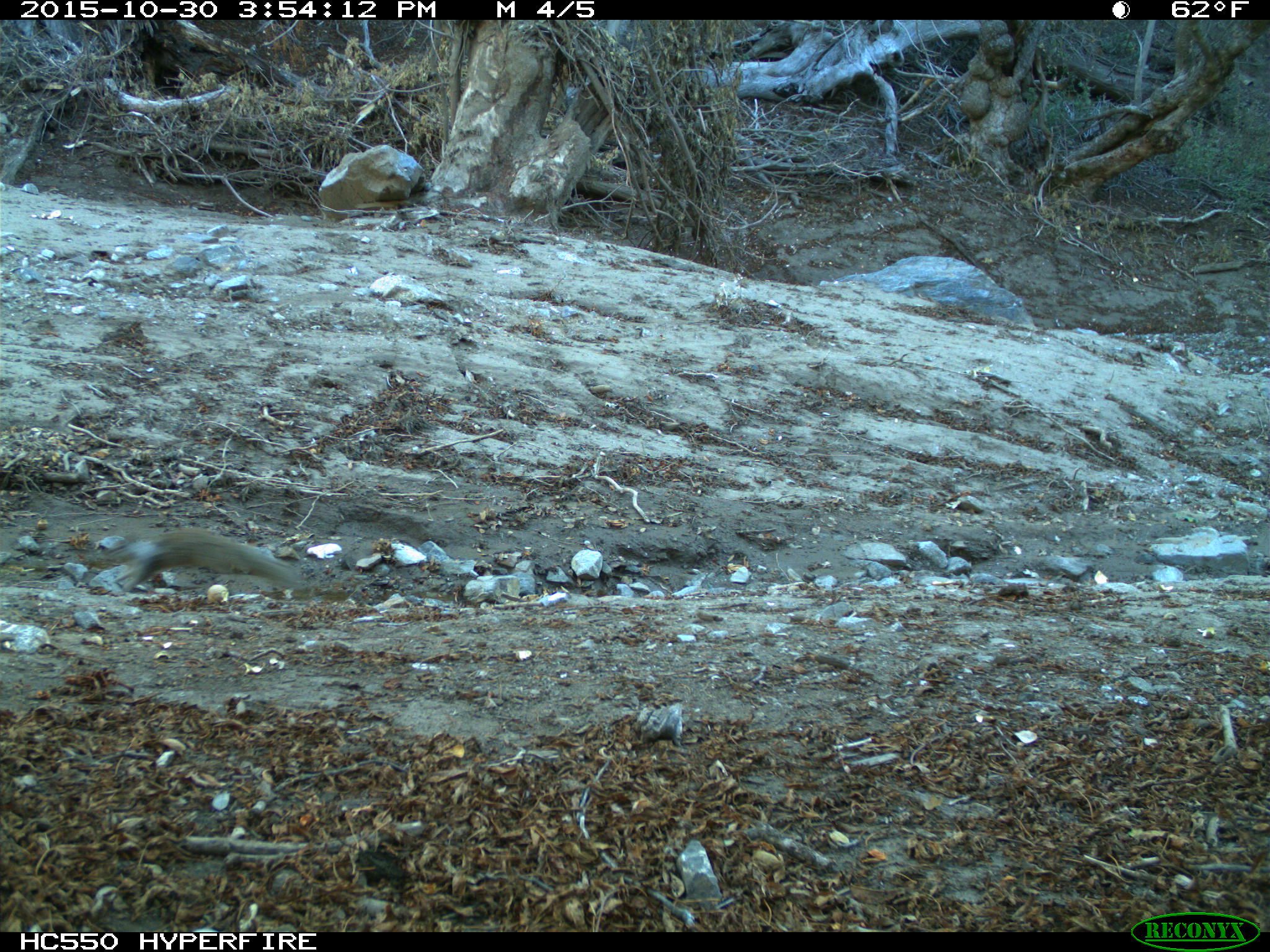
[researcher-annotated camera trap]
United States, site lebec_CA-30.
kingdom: Animalia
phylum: Chordata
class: Mammalia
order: Rodentia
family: Sciuridae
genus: Otospermophilus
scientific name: Otospermophilus beecheyi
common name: california ground squirrel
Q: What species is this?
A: Otospermophilus beecheyi (california ground squirrel).